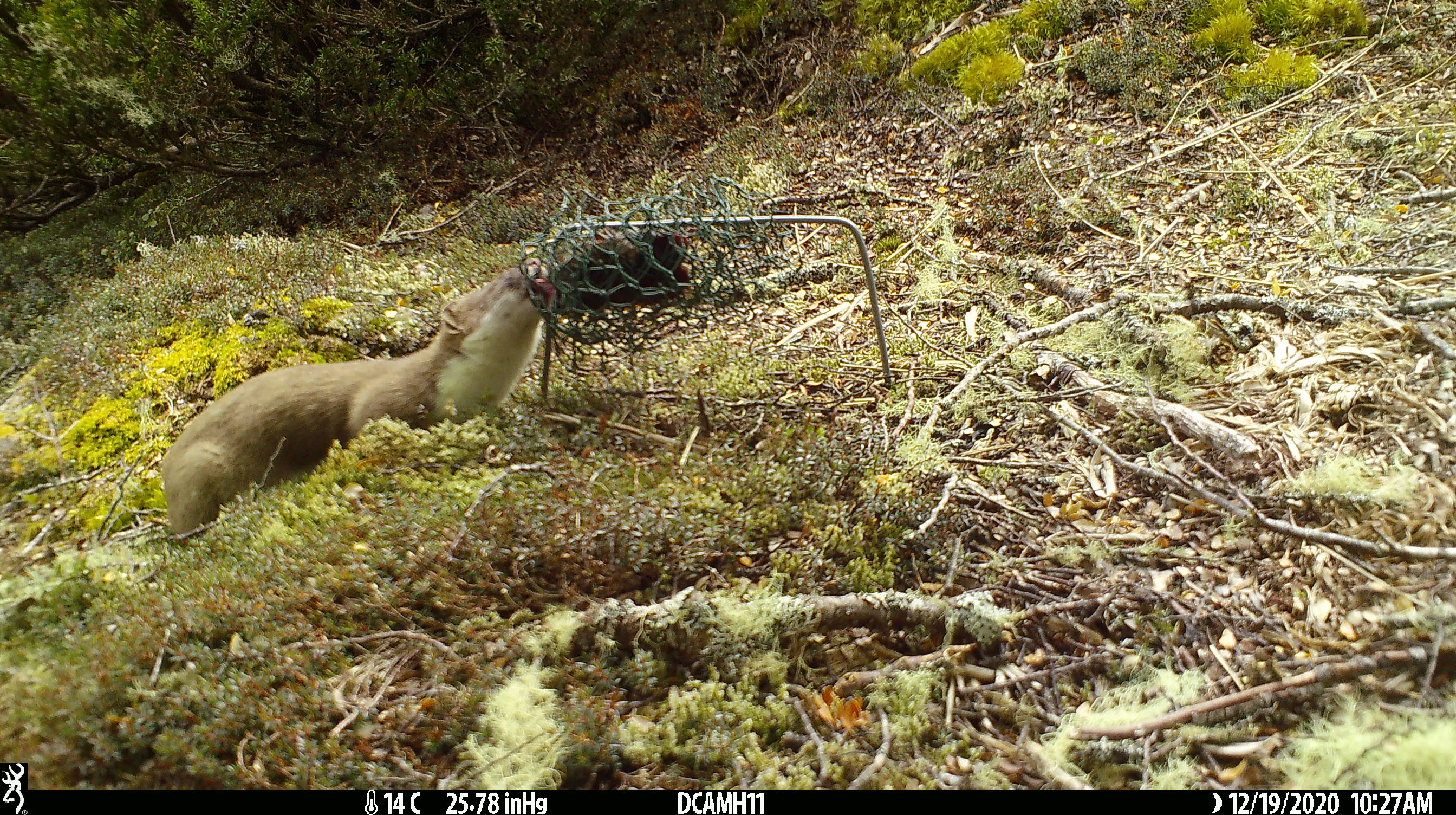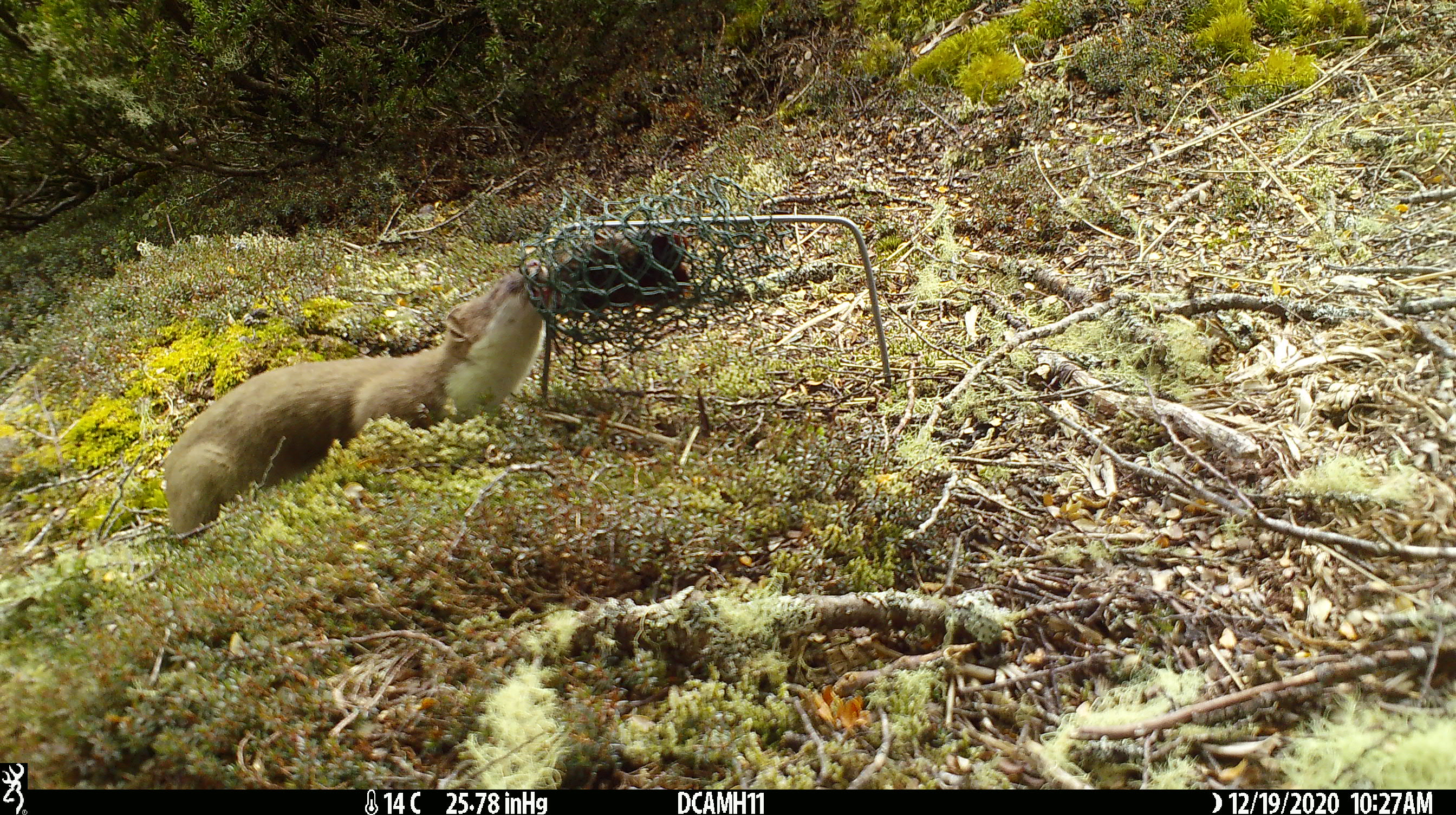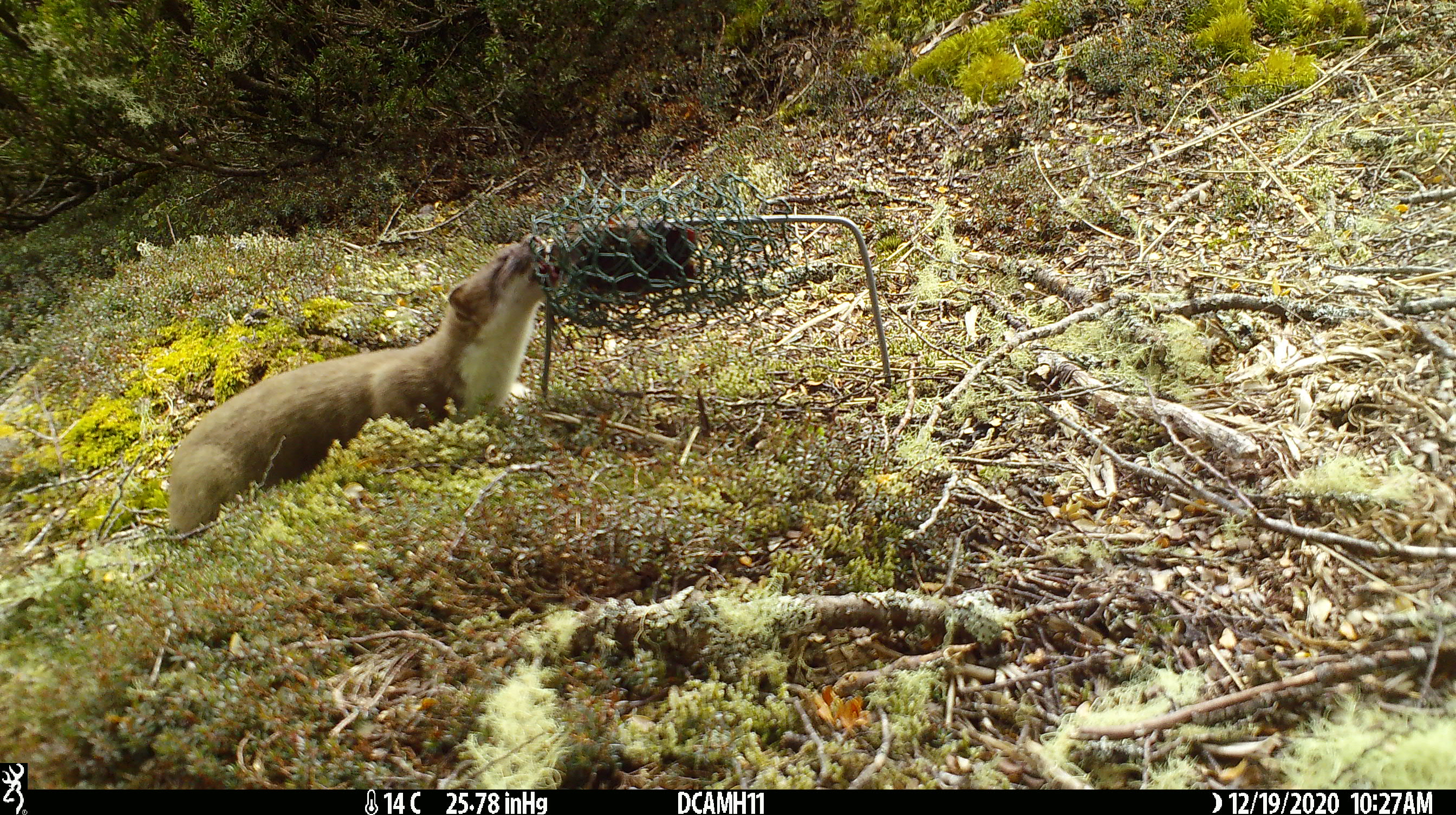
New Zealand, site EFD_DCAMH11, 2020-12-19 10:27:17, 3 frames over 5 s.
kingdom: Animalia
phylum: Chordata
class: Mammalia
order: Carnivora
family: Mustelidae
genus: Mustela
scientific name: Mustela erminea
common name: stoat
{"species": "stoat (Mustela erminea)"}